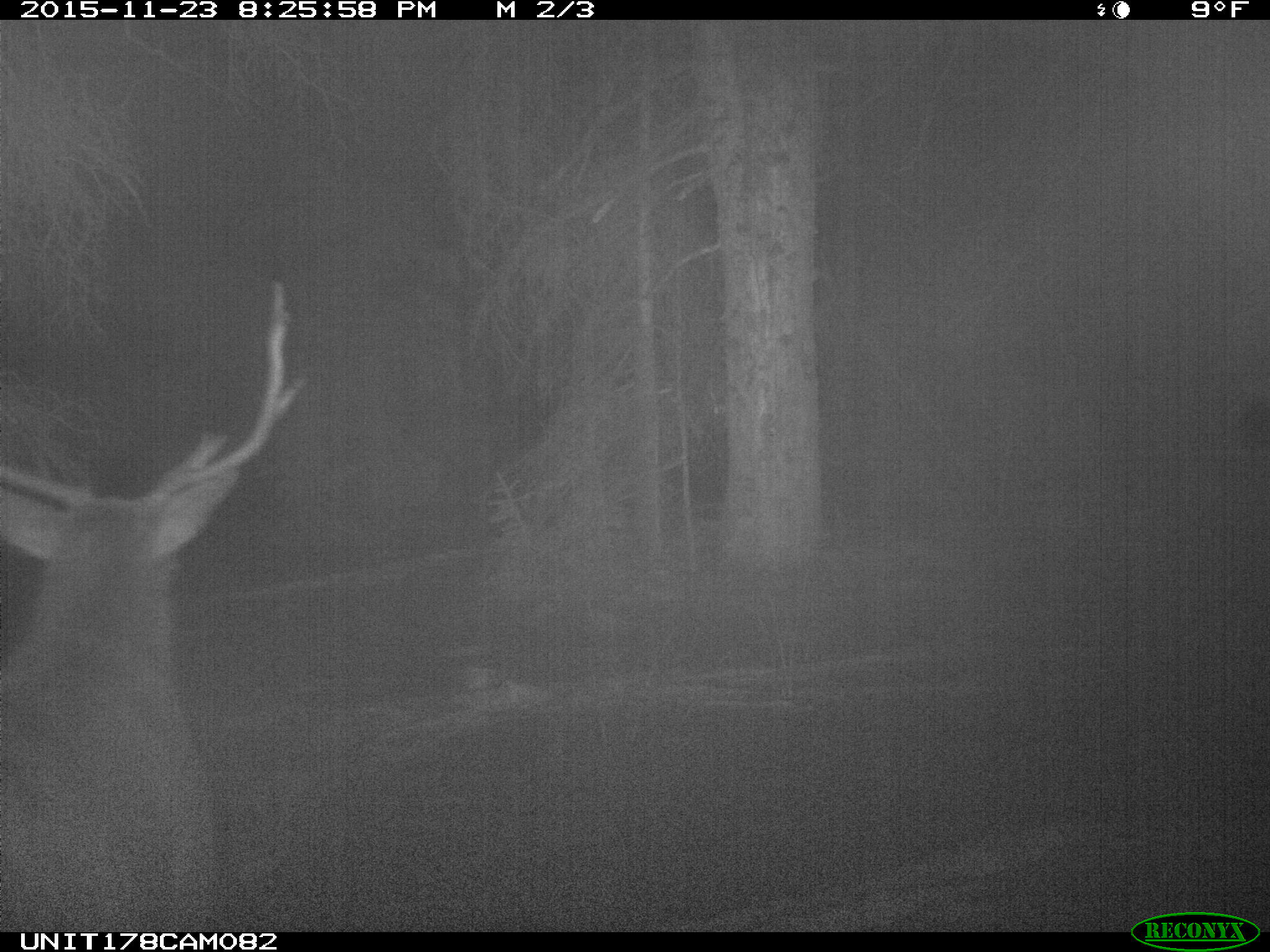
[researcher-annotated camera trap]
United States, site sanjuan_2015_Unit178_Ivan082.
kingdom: Animalia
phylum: Chordata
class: Mammalia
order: Artiodactyla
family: Cervidae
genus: Cervus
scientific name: Cervus elaphus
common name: red deer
Cervus elaphus (red deer).